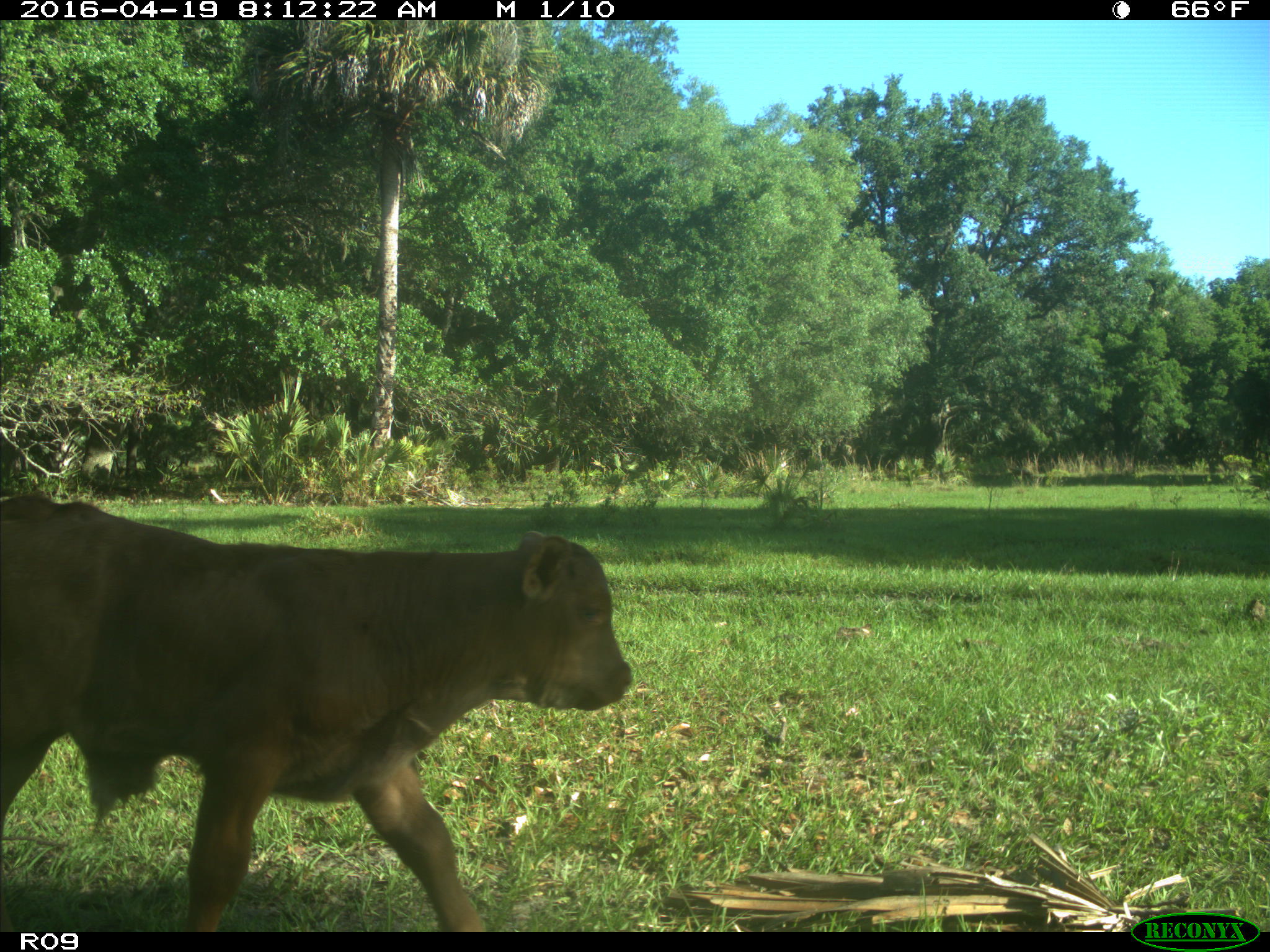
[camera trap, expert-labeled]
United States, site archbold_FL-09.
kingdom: Animalia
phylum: Chordata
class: Mammalia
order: Artiodactyla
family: Bovidae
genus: Bos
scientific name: Bos taurus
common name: domestic cow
Bos taurus (domestic cow).